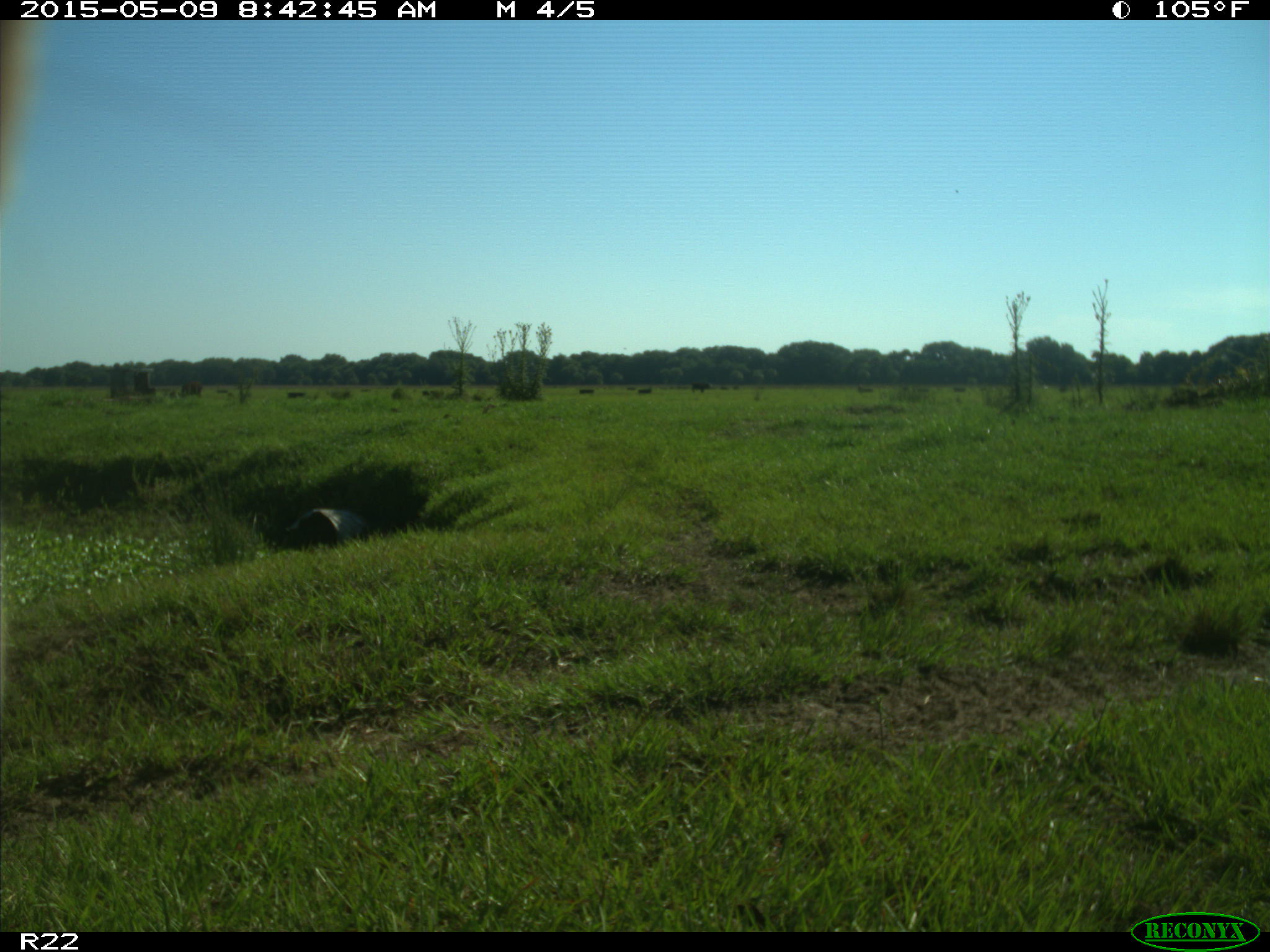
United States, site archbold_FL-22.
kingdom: Animalia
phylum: Chordata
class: Mammalia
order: Artiodactyla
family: Bovidae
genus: Bos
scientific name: Bos taurus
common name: domestic cow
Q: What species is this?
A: Bos taurus (domestic cow).